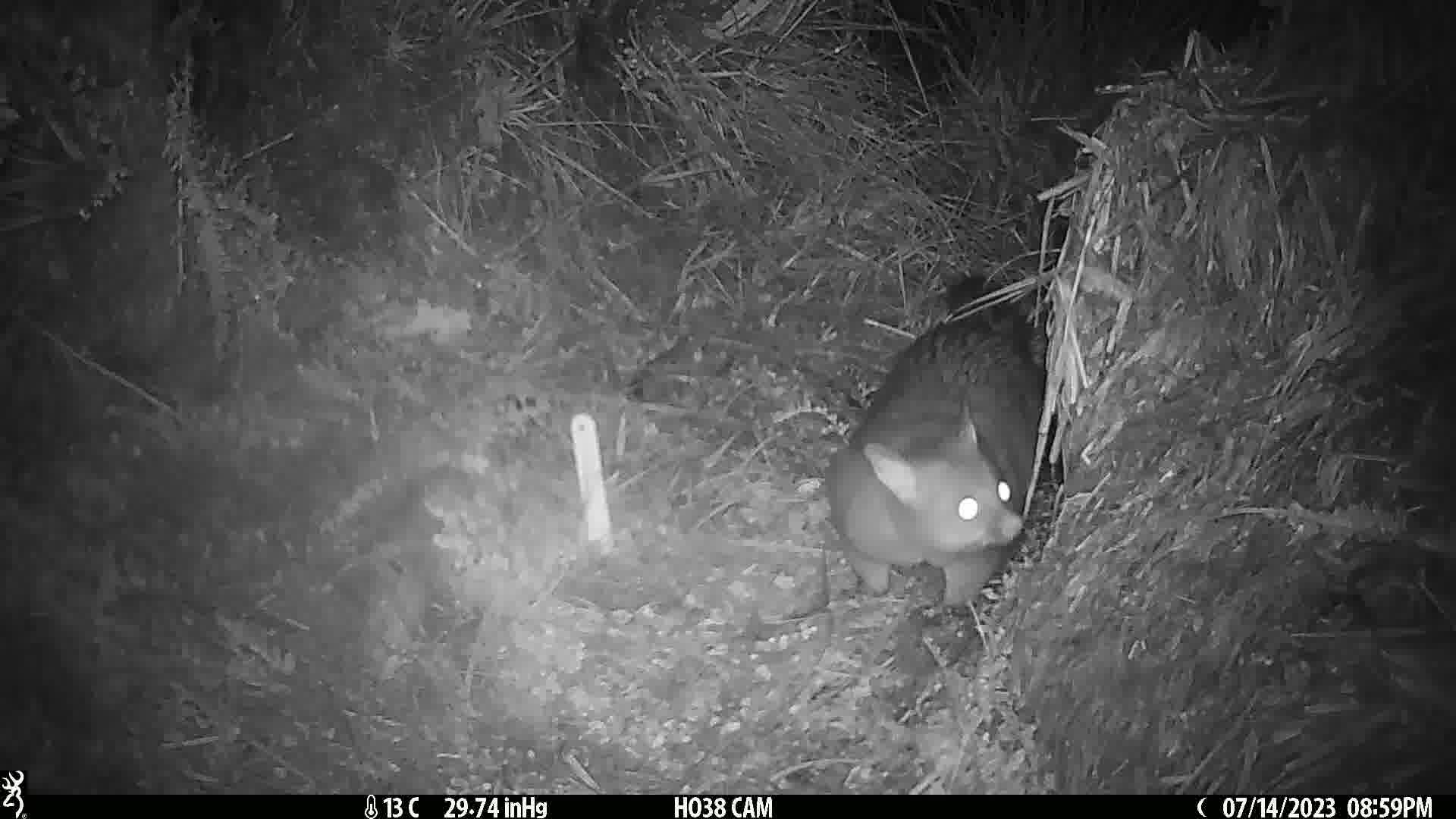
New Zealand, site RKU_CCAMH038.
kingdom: Animalia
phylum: Chordata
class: Mammalia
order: Diprotodontia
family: Phalangeridae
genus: Trichosurus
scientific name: Trichosurus vulpecula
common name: common brushtail possum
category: possum